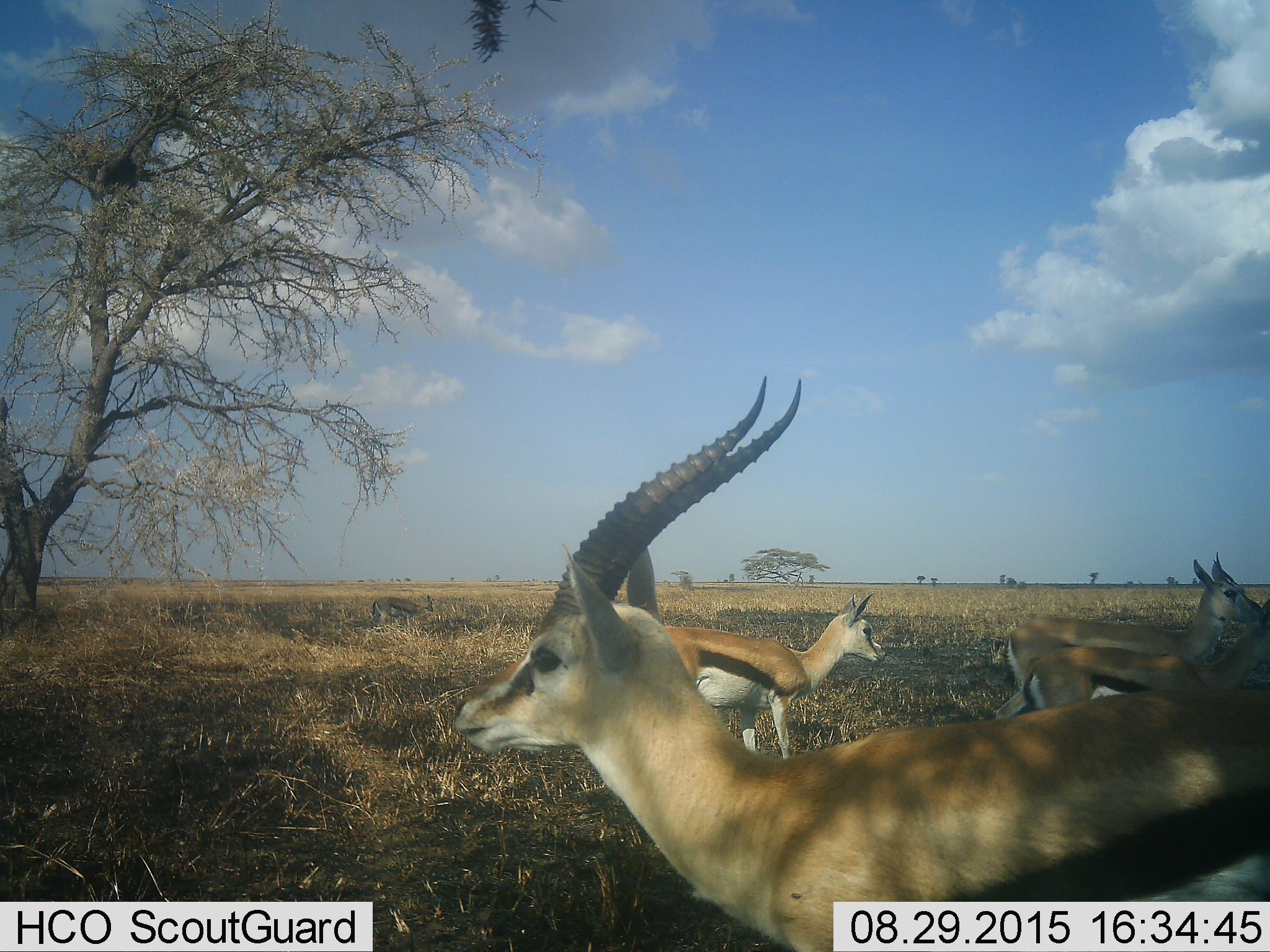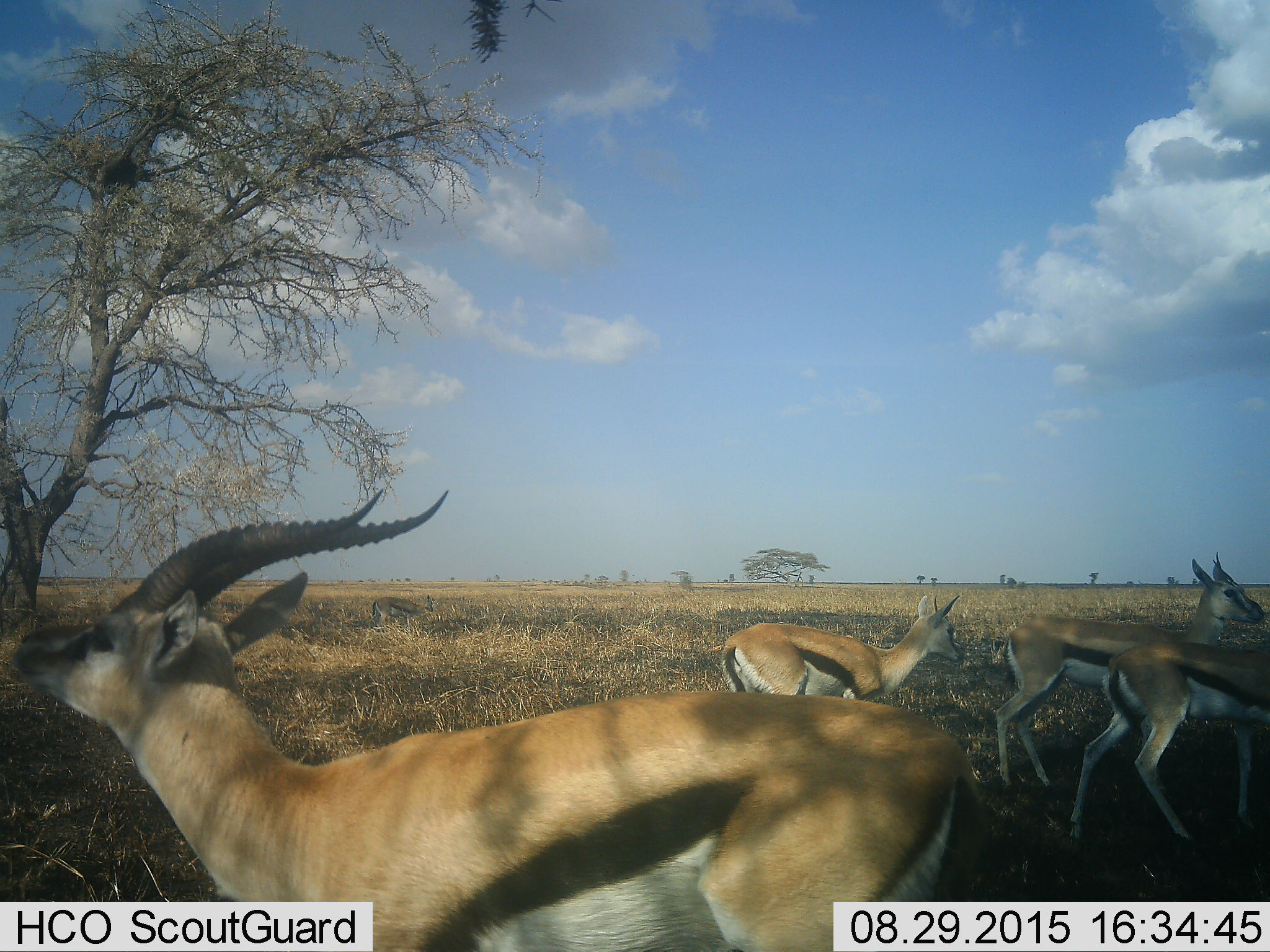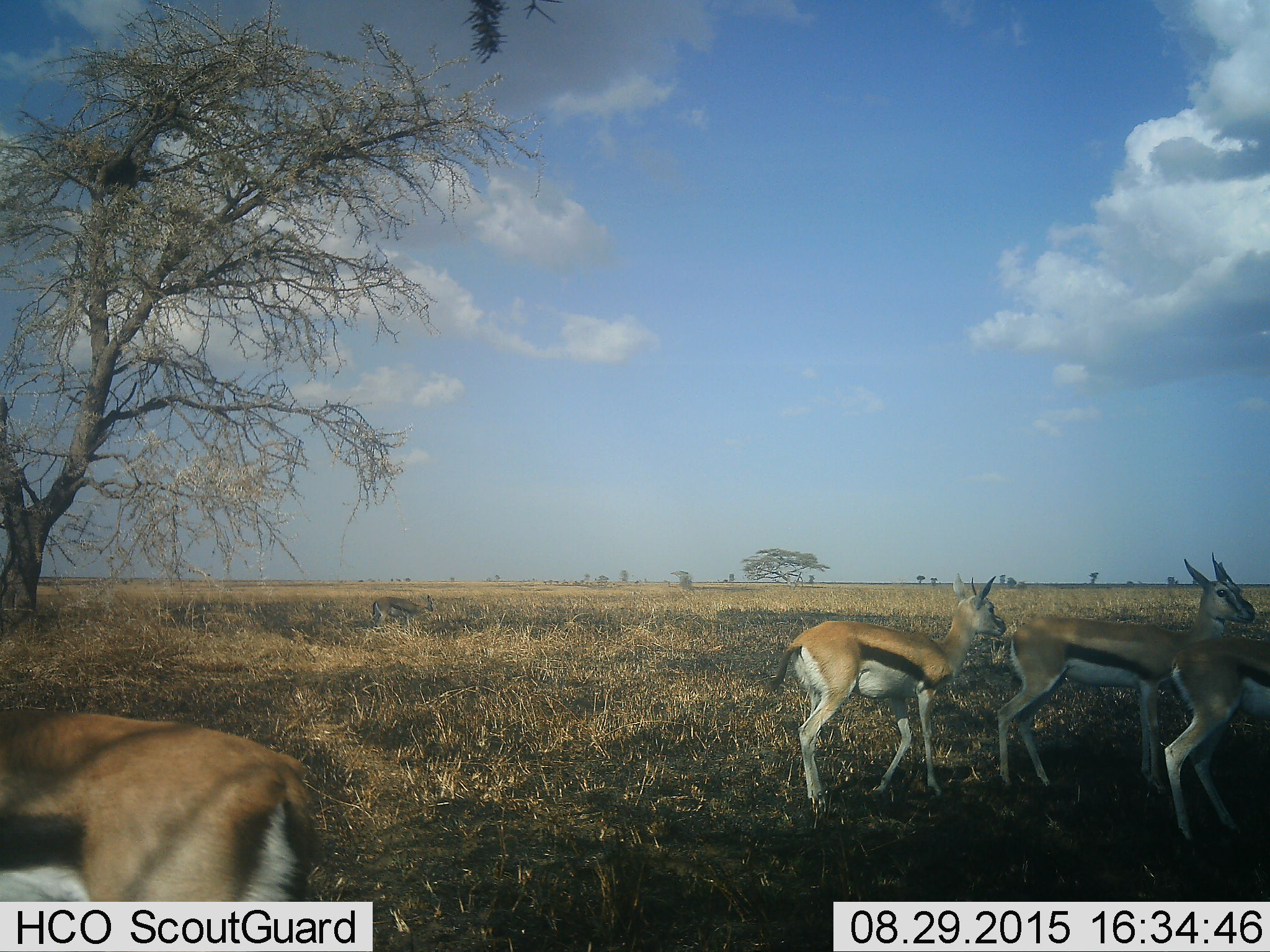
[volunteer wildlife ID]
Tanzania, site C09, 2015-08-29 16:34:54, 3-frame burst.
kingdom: Animalia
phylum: Chordata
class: Mammalia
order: Artiodactyla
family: Bovidae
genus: Eudorcas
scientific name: Eudorcas thomsonii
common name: thomson's gazelle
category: gazellethomsons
Gazellethomsons (thomson's gazelle) (Eudorcas thomsonii), count 5. Behavior (volunteer vote fractions): standing 59%, resting 12%, moving 71%, interacting 12%. Young present (vote fraction): 12%. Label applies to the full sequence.